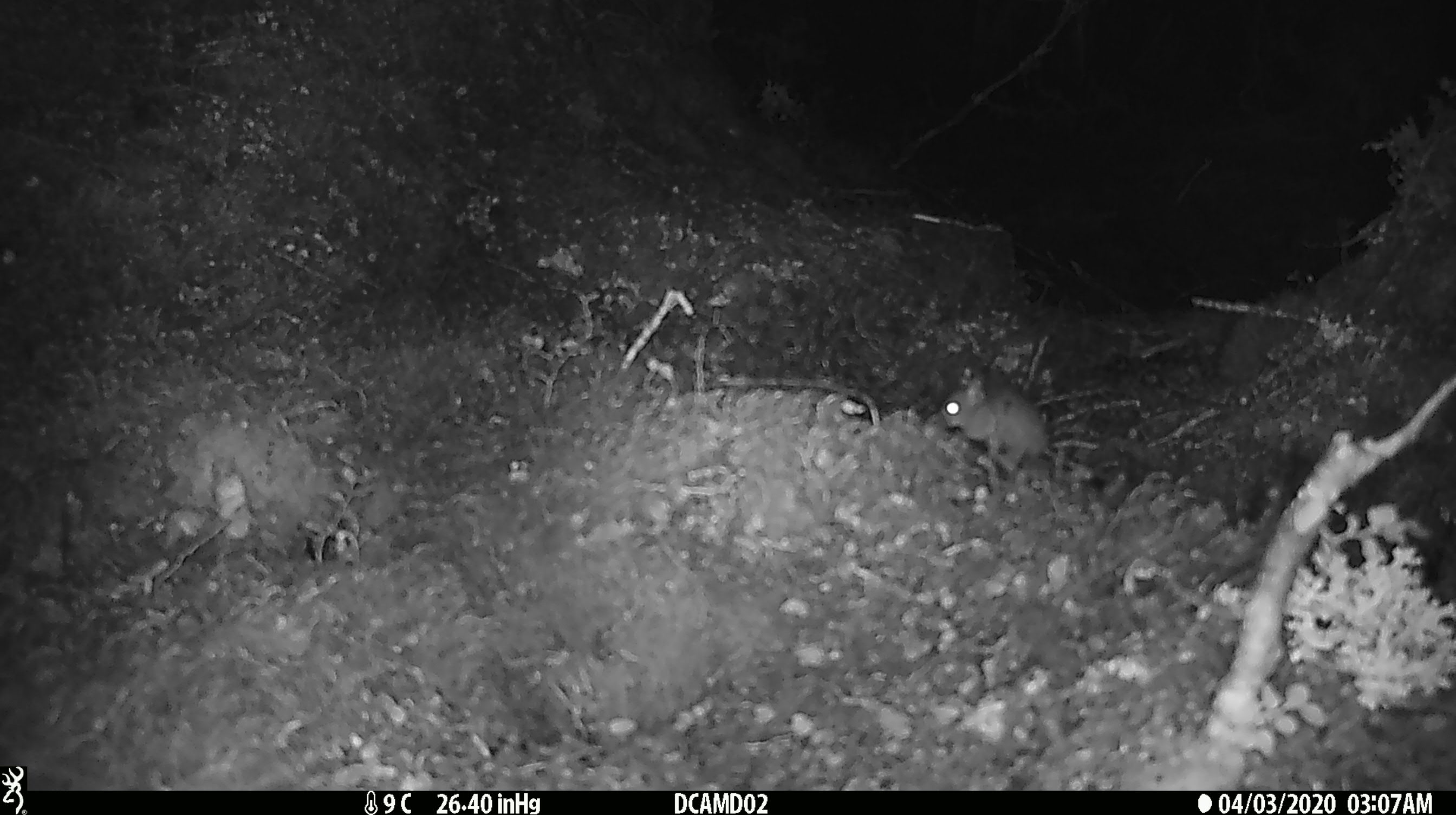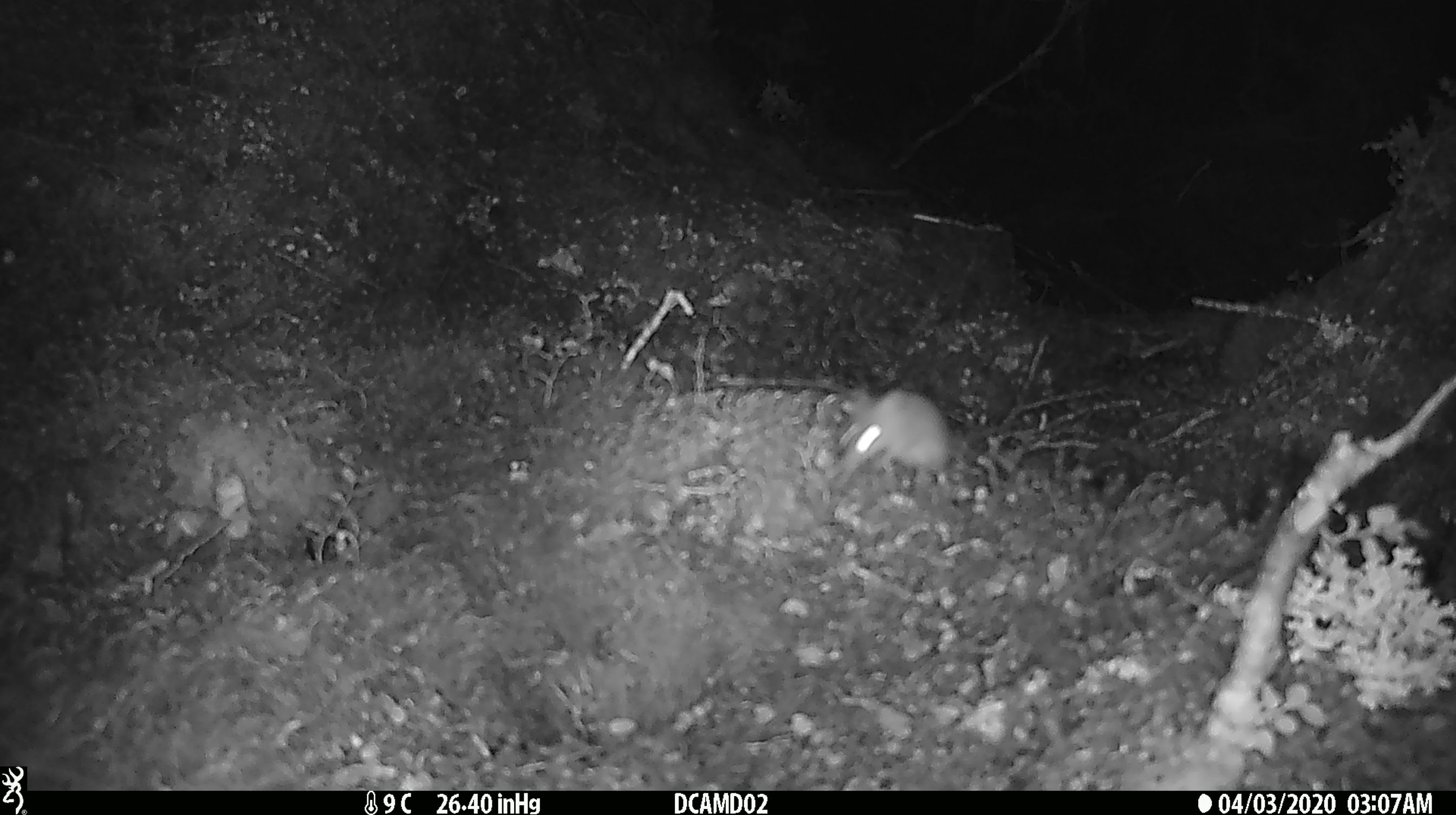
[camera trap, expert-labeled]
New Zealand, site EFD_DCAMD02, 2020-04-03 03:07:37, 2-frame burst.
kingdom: Animalia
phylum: Chordata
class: Mammalia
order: Rodentia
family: Muridae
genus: Mus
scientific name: Mus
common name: mouse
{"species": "mouse (Mus)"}